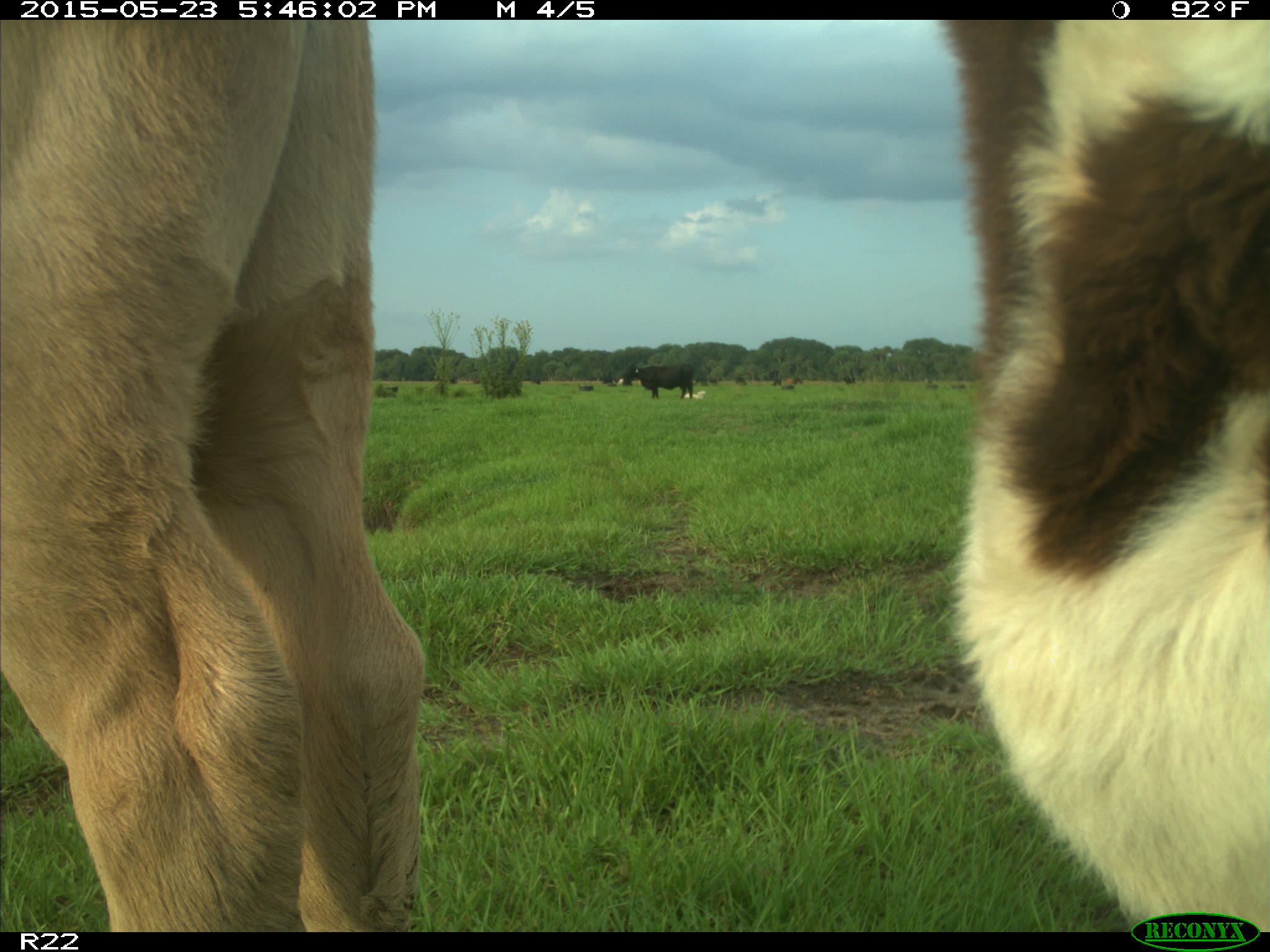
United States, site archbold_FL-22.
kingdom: Animalia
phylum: Chordata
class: Mammalia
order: Artiodactyla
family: Bovidae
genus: Bos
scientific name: Bos taurus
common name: domestic cow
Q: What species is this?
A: Bos taurus (domestic cow).